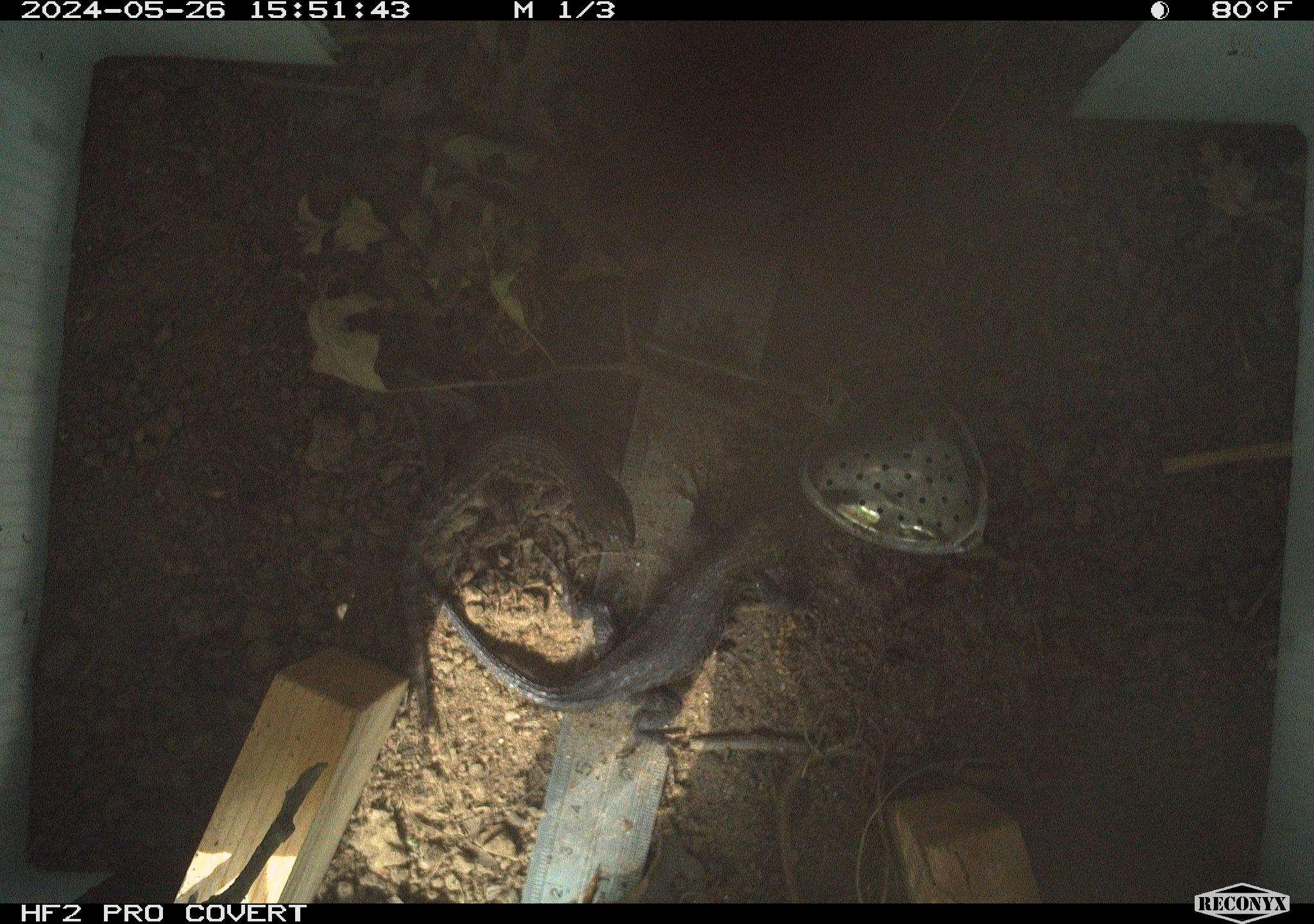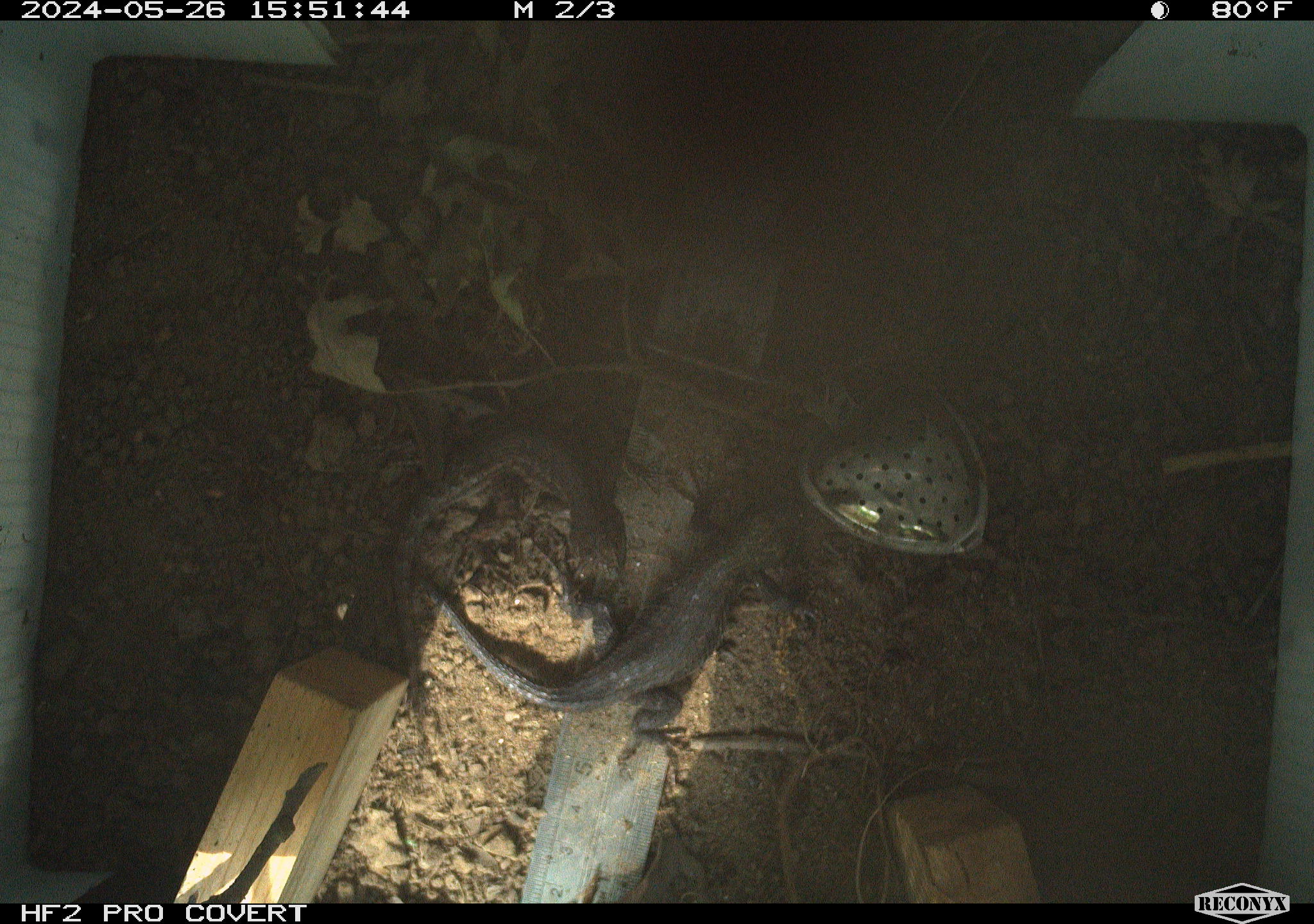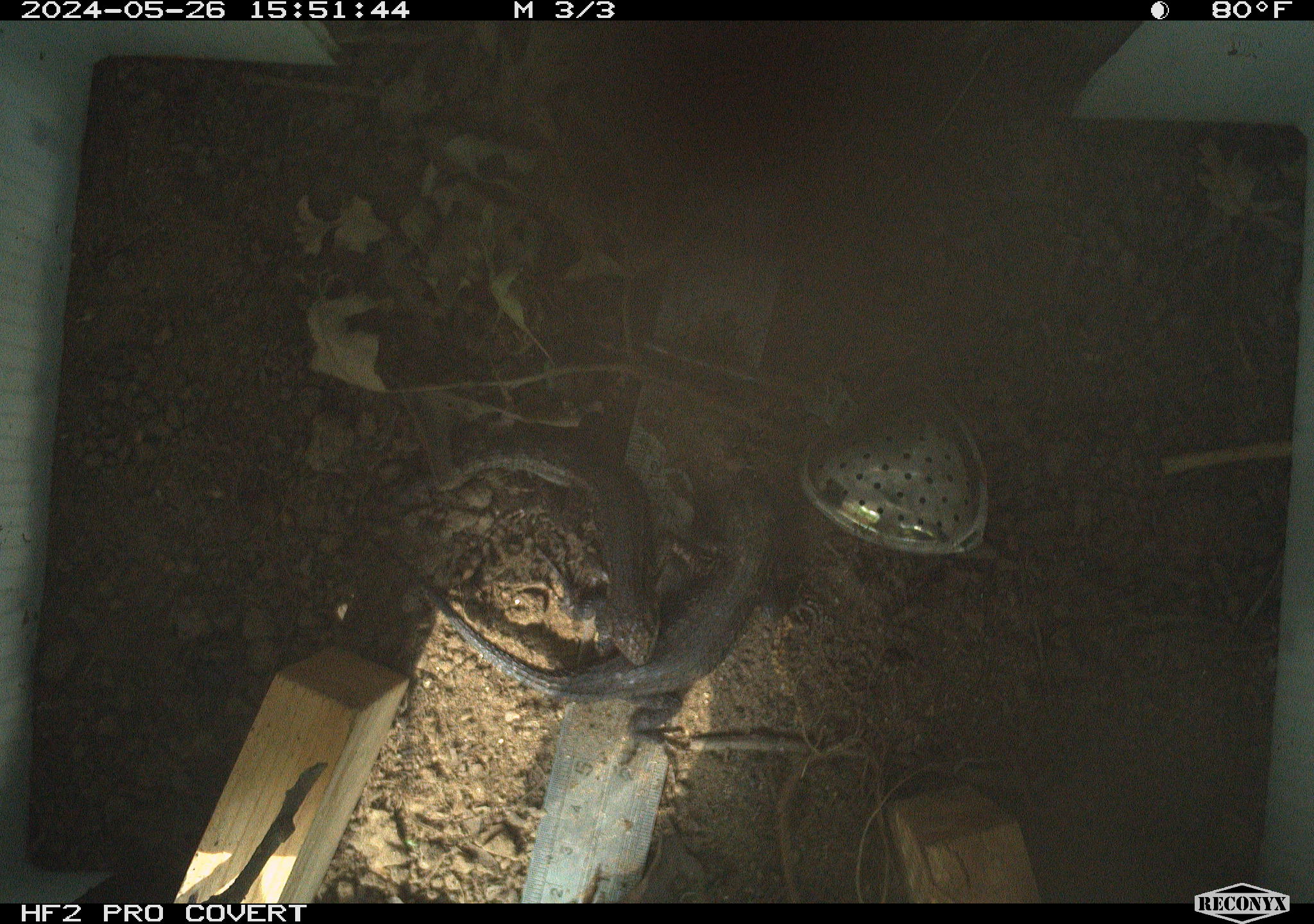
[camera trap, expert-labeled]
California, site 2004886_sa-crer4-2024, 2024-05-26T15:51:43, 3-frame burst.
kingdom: Animalia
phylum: Chordata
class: Reptilia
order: Squamata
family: Phrynosomatidae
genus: Sceloporus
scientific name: Sceloporus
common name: spiny lizards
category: sceloporus species